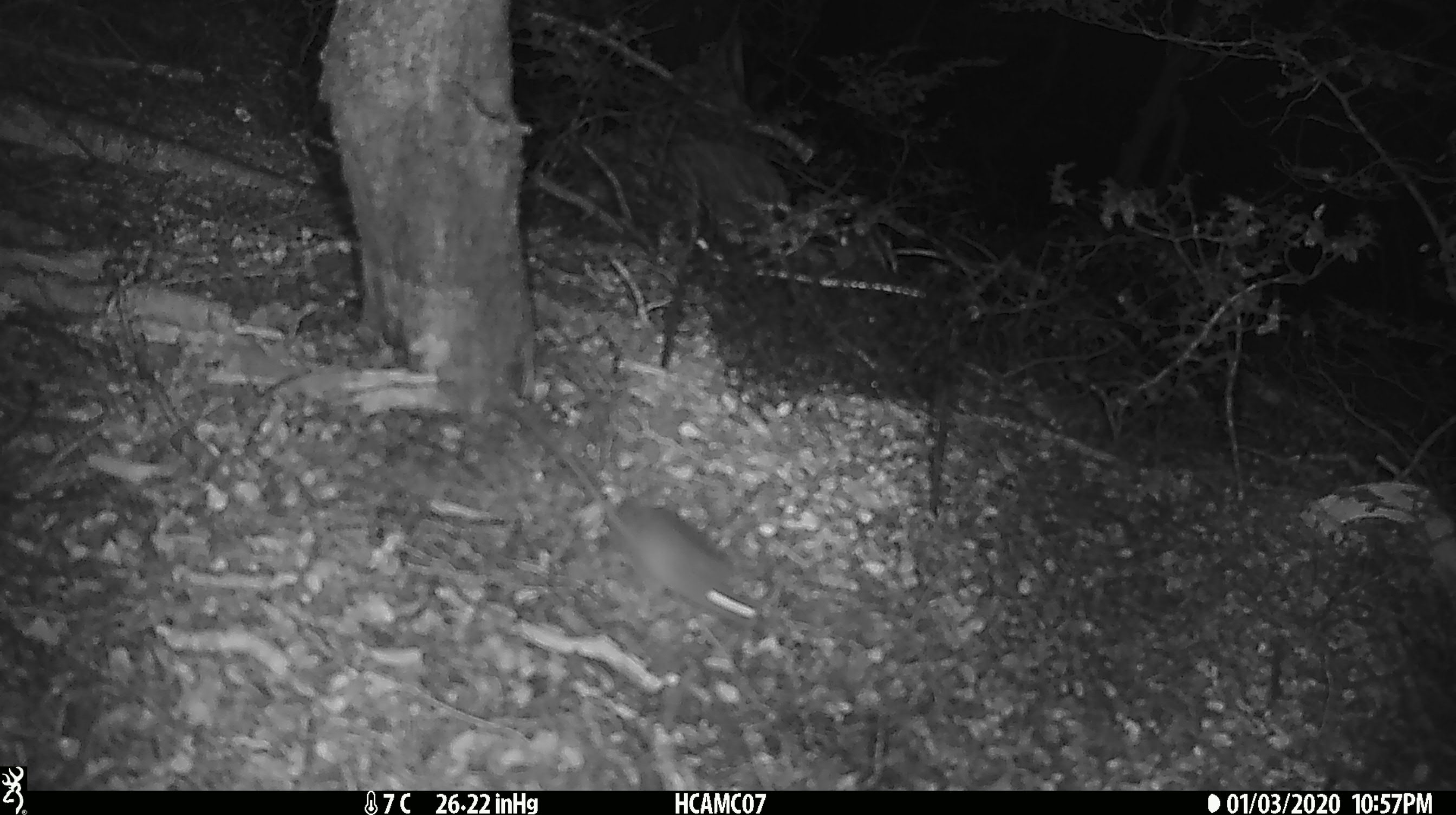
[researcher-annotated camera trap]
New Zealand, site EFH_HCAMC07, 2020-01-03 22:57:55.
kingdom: Animalia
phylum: Chordata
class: Mammalia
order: Rodentia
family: Muridae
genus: Mus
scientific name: Mus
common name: mouse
Mouse (Mus).